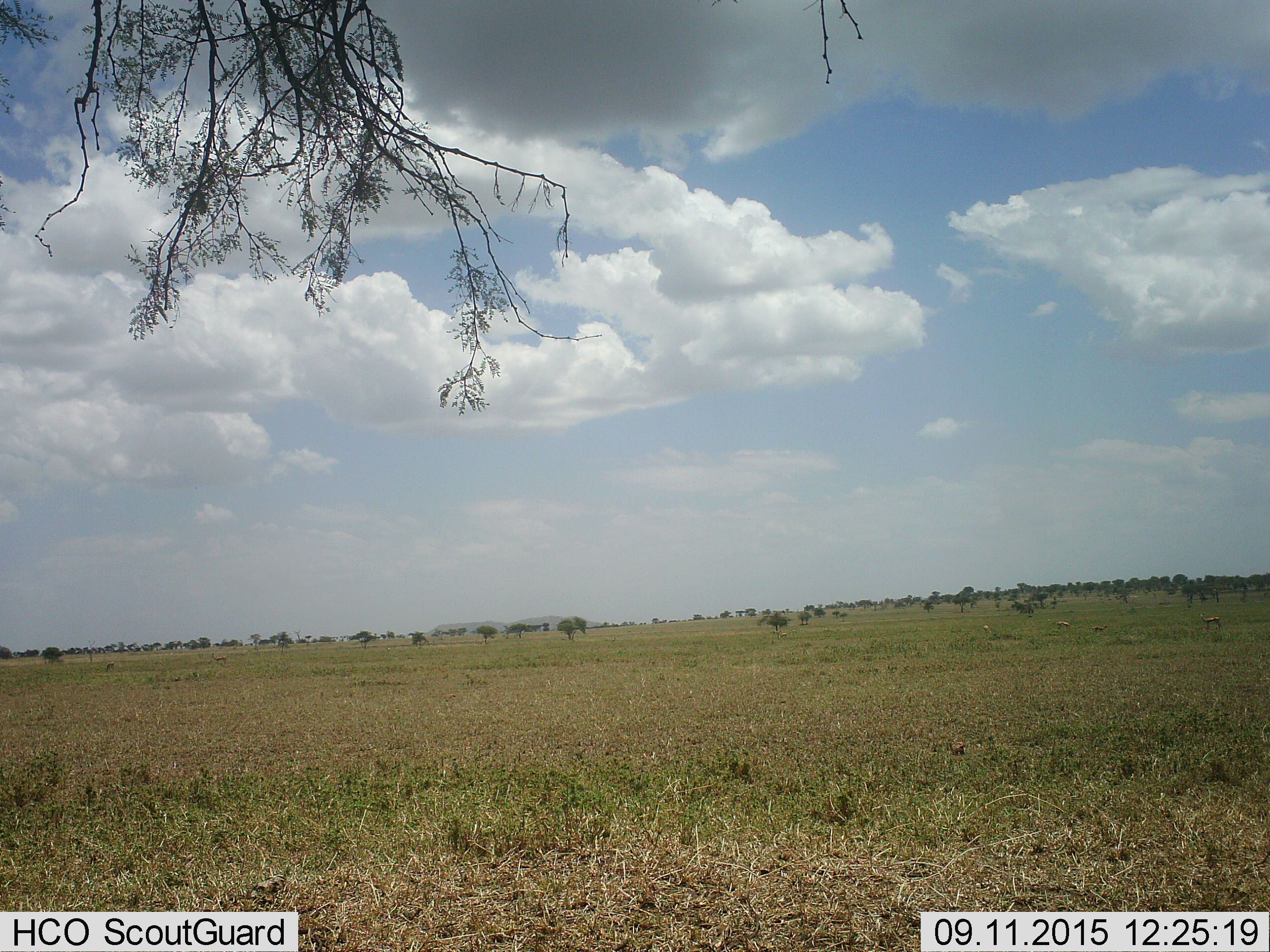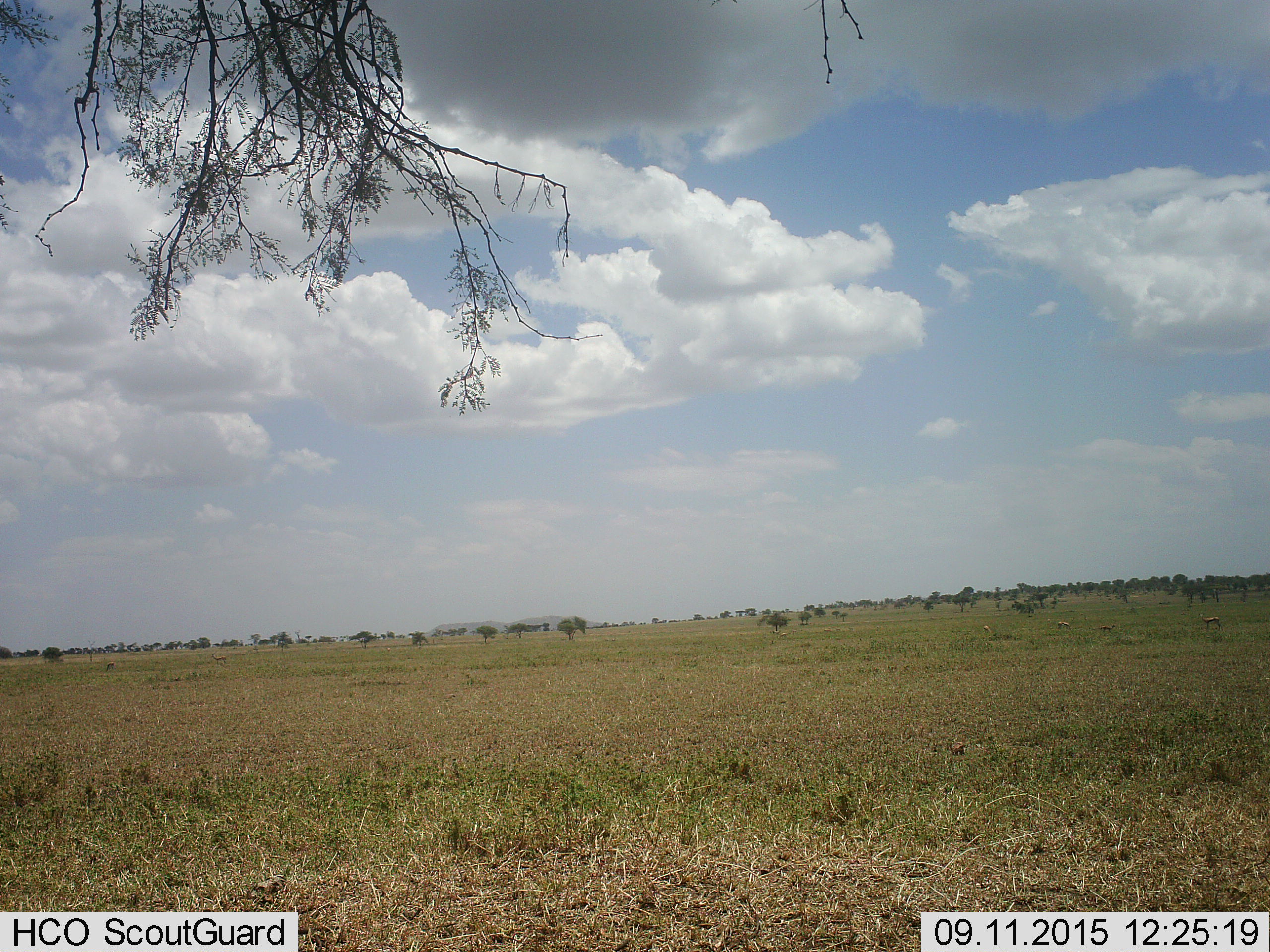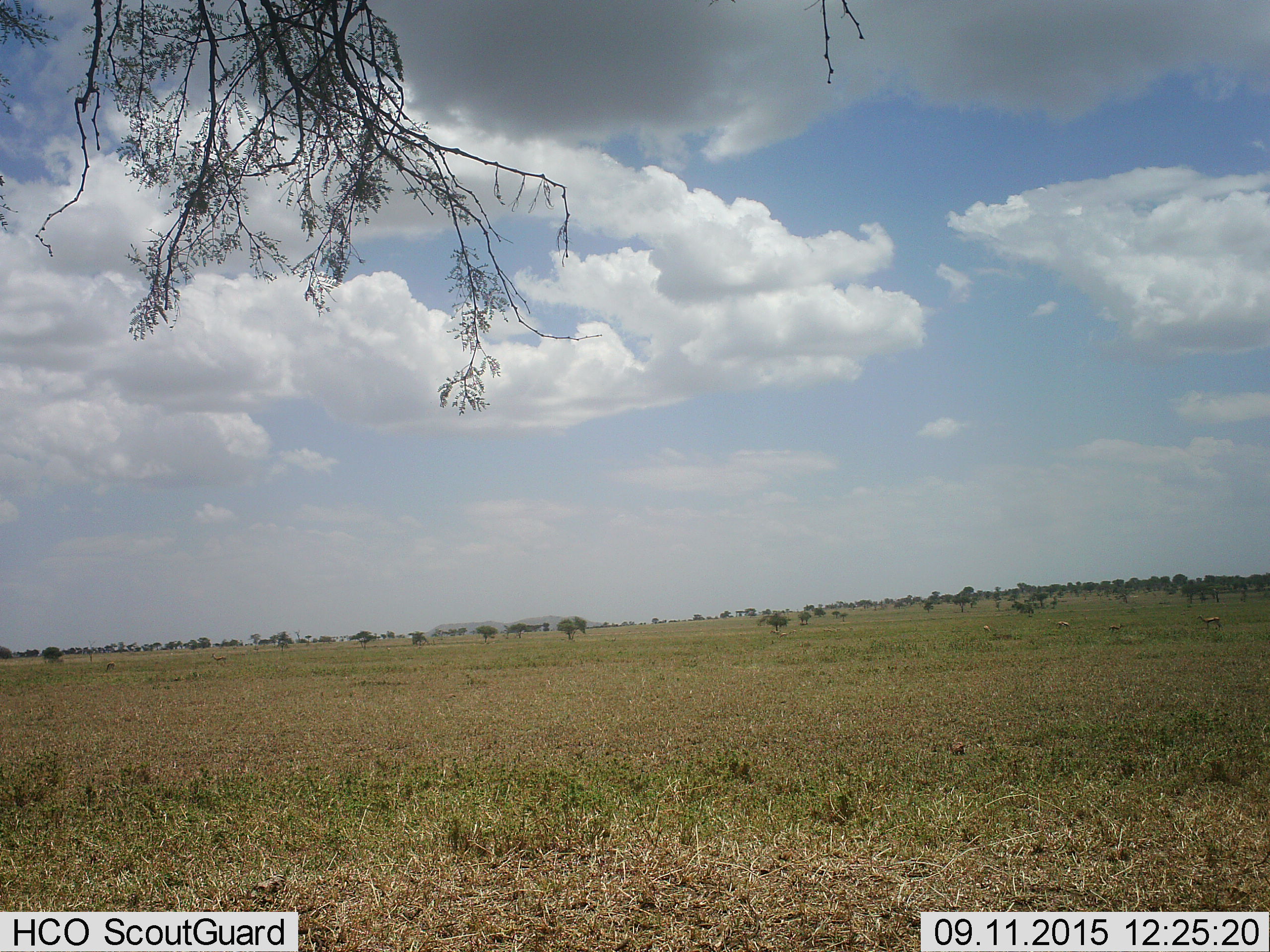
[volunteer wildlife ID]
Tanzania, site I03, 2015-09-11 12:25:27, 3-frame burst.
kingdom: Animalia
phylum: Chordata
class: Mammalia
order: Artiodactyla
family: Bovidae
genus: Eudorcas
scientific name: Eudorcas thomsonii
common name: thomson's gazelle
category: gazellethomsons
Gazellethomsons (thomson's gazelle) (Eudorcas thomsonii), count 5. Behavior (volunteer vote fractions): standing 83%, resting 0%, moving 33%, interacting 0%. Young present (vote fraction): 33%. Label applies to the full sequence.